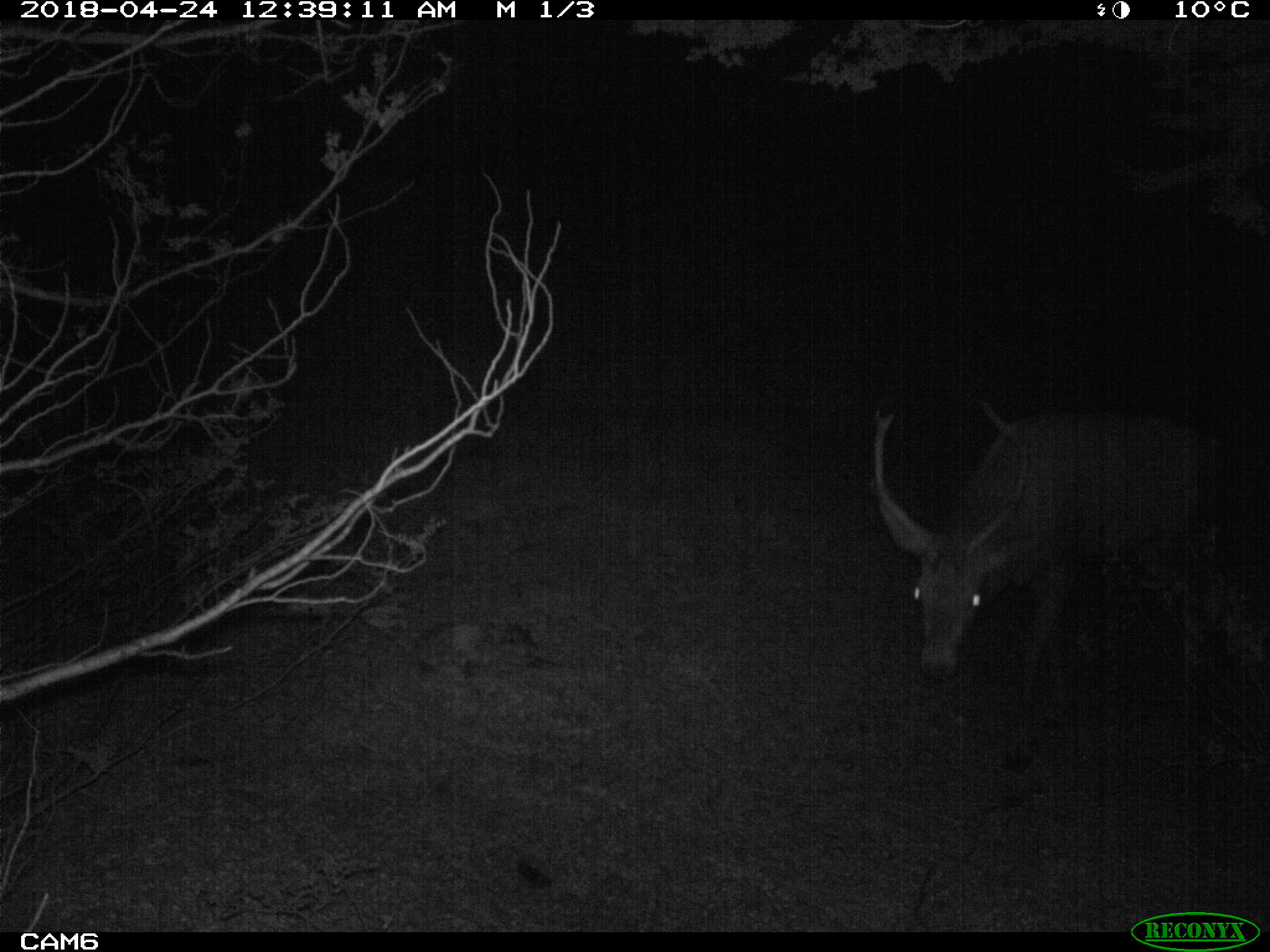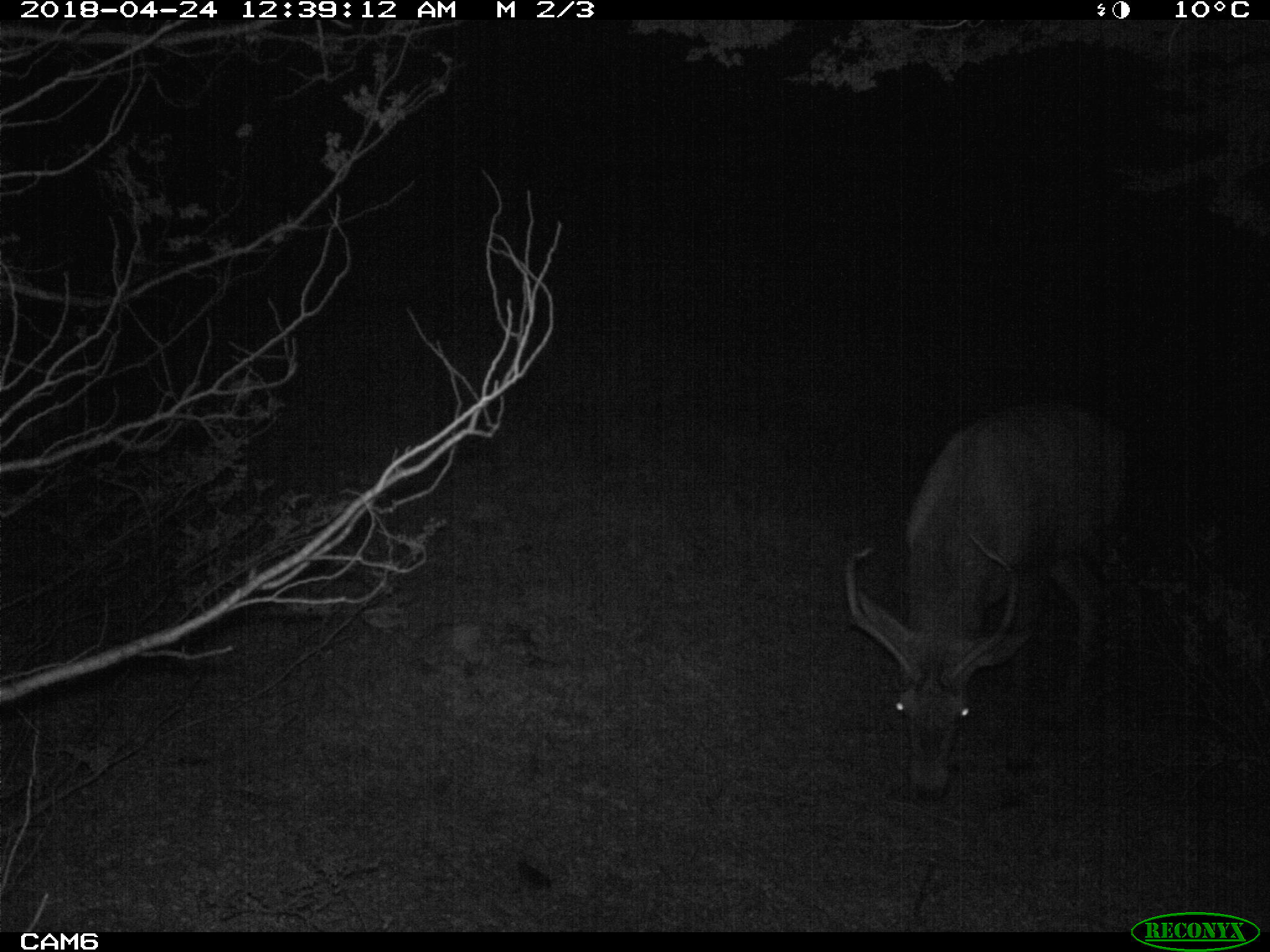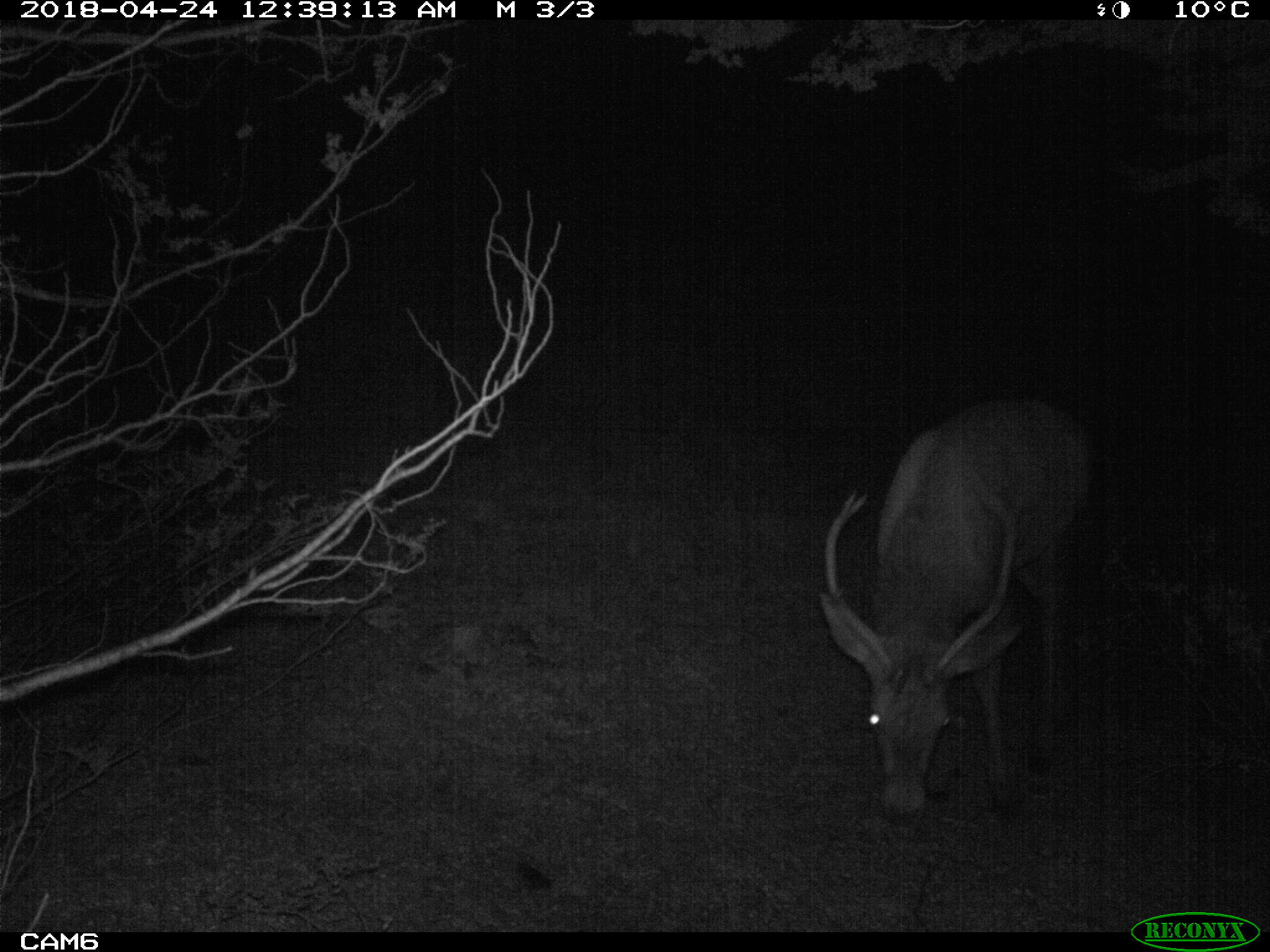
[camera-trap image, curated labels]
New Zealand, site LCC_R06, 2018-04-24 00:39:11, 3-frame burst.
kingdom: Animalia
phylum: Chordata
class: Mammalia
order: Artiodactyla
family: Cervidae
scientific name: Cervidae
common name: deer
Deer (Cervidae).